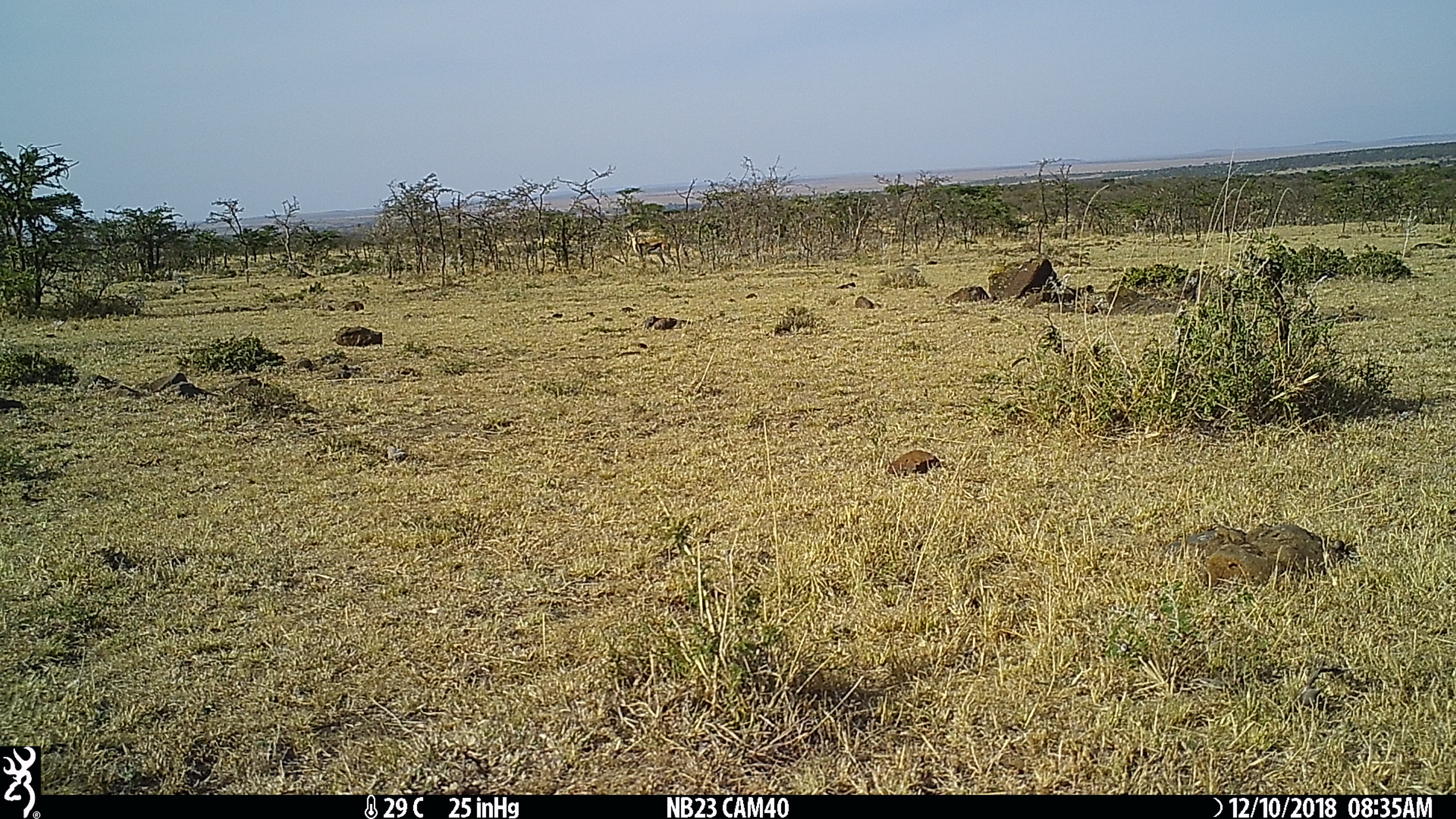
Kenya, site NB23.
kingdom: Animalia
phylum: Chordata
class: Mammalia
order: Artiodactyla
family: Bovidae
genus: Eudorcas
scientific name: Eudorcas thomsonii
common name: thomon's gazelle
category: gazelle thomsons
Gazelle thomsons (thomon's gazelle) (Eudorcas thomsonii).